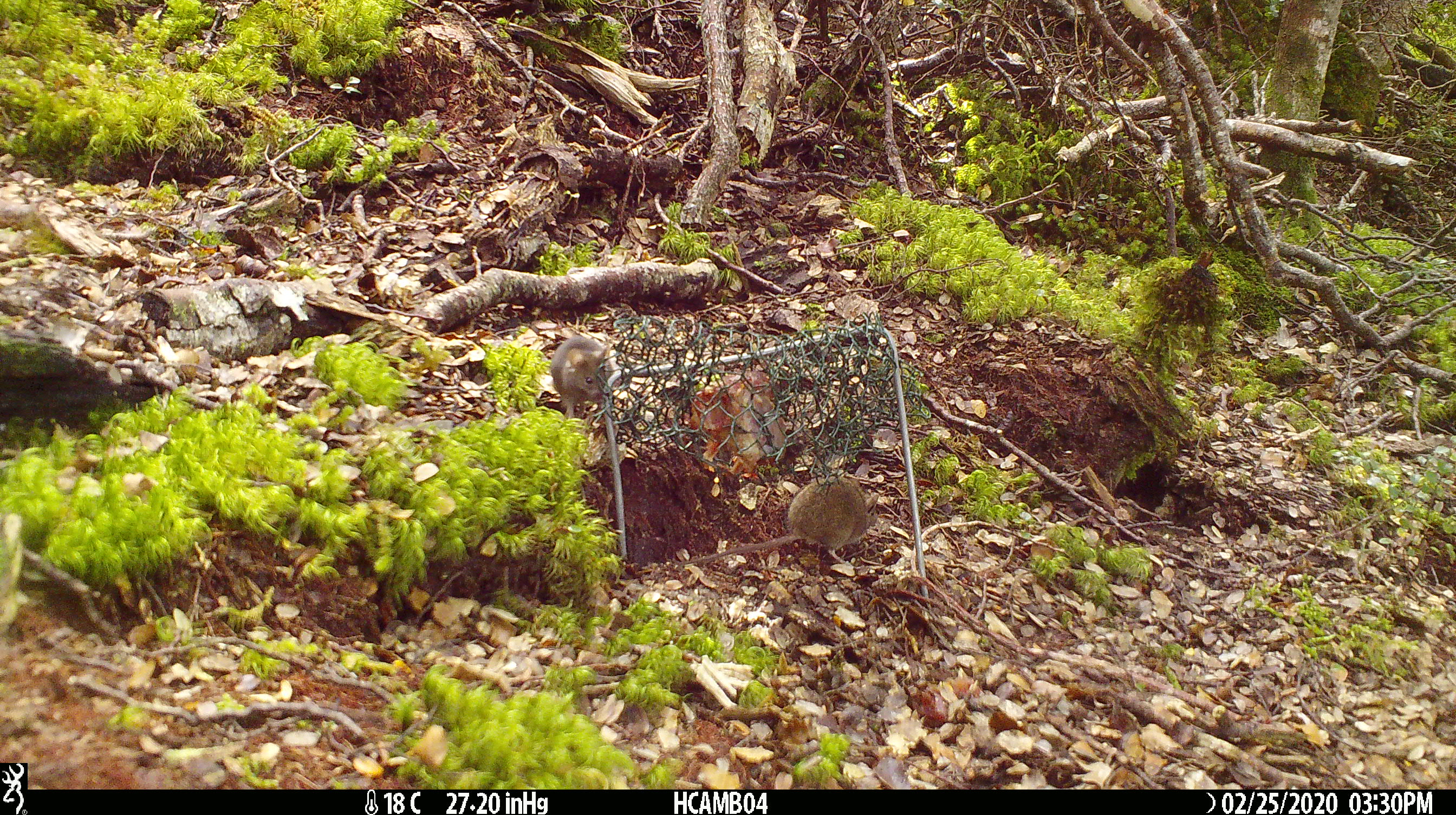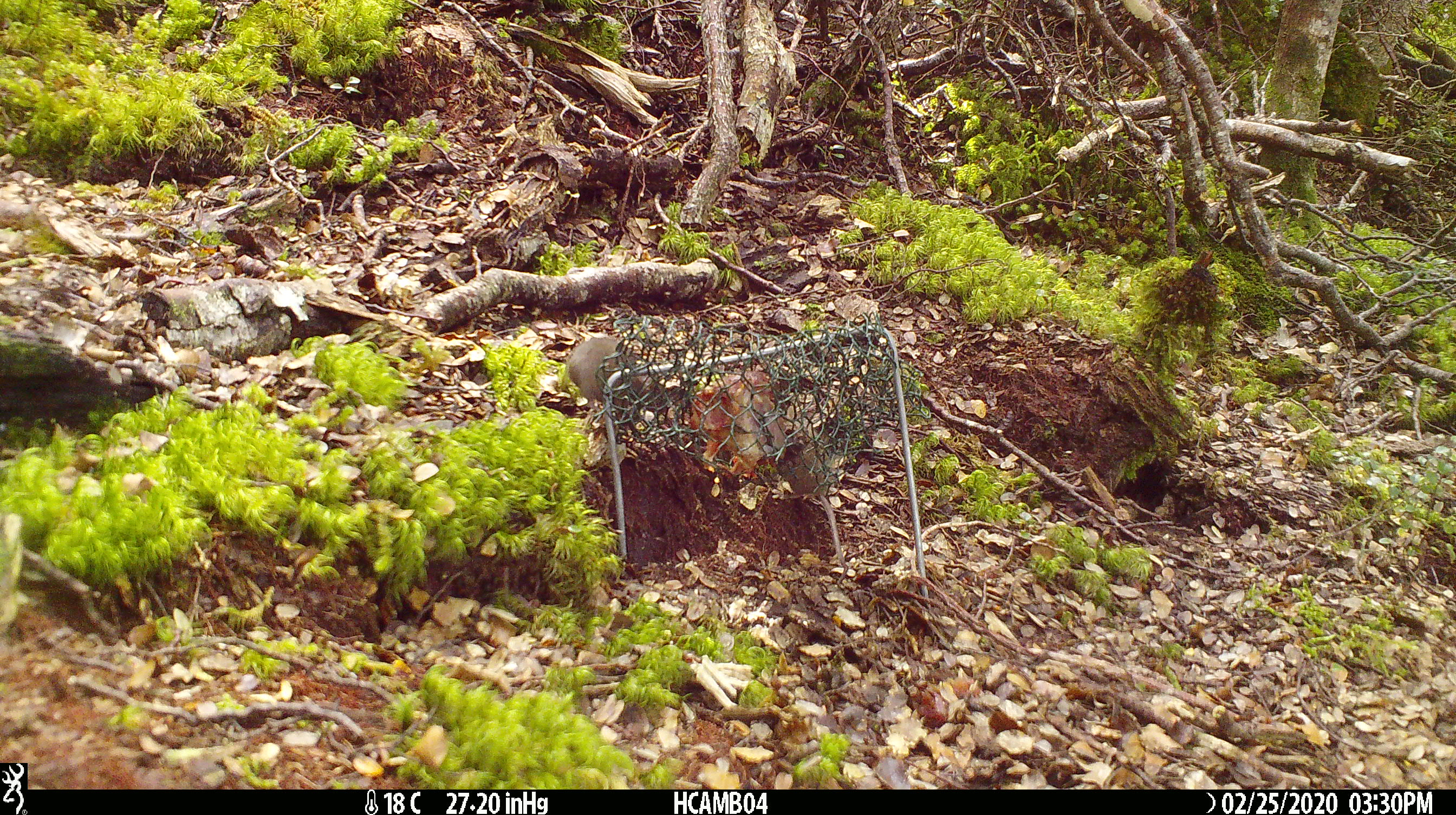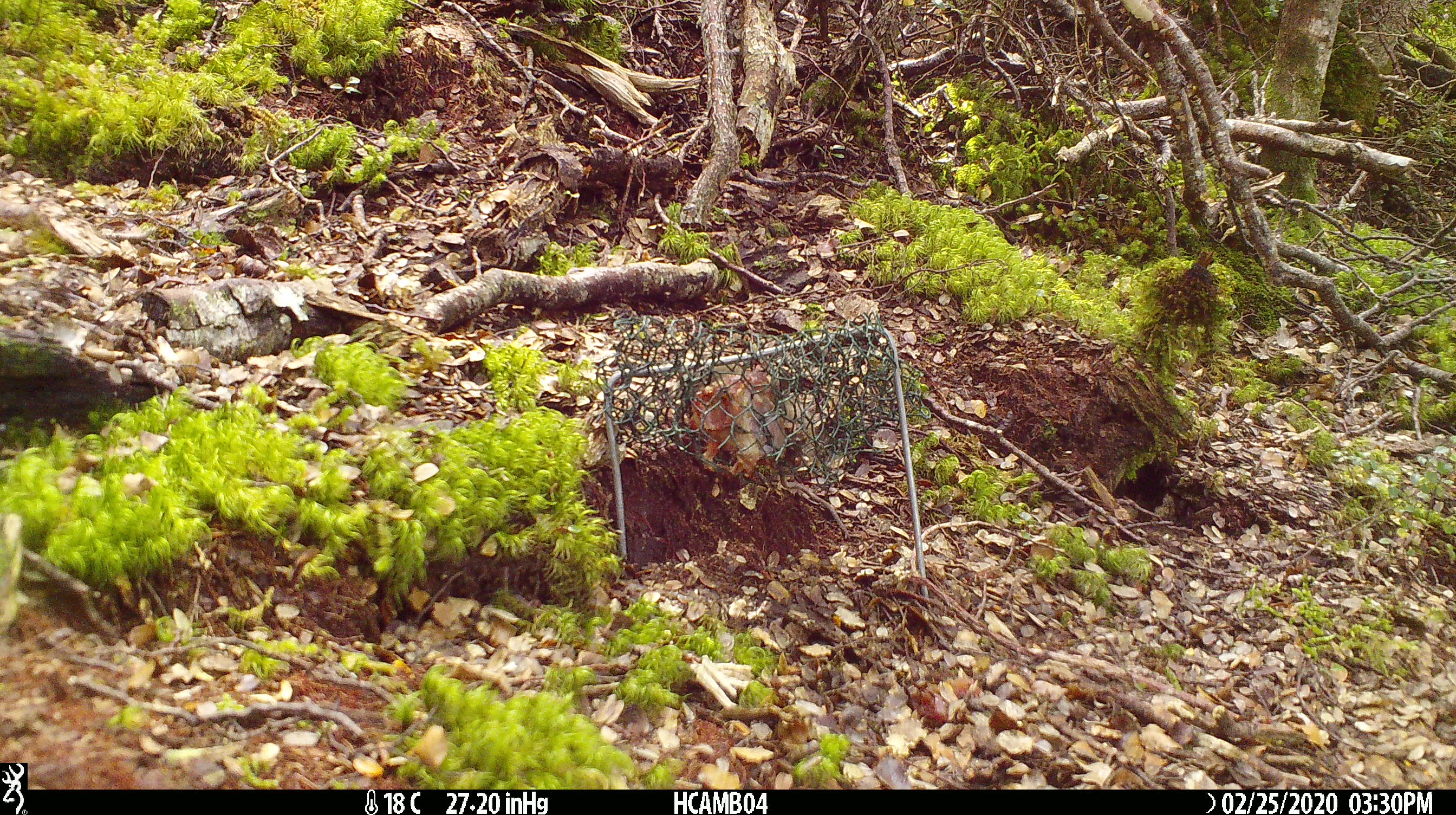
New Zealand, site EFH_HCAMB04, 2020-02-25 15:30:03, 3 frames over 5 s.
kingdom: Animalia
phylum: Chordata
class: Mammalia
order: Rodentia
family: Muridae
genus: Mus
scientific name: Mus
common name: mouse